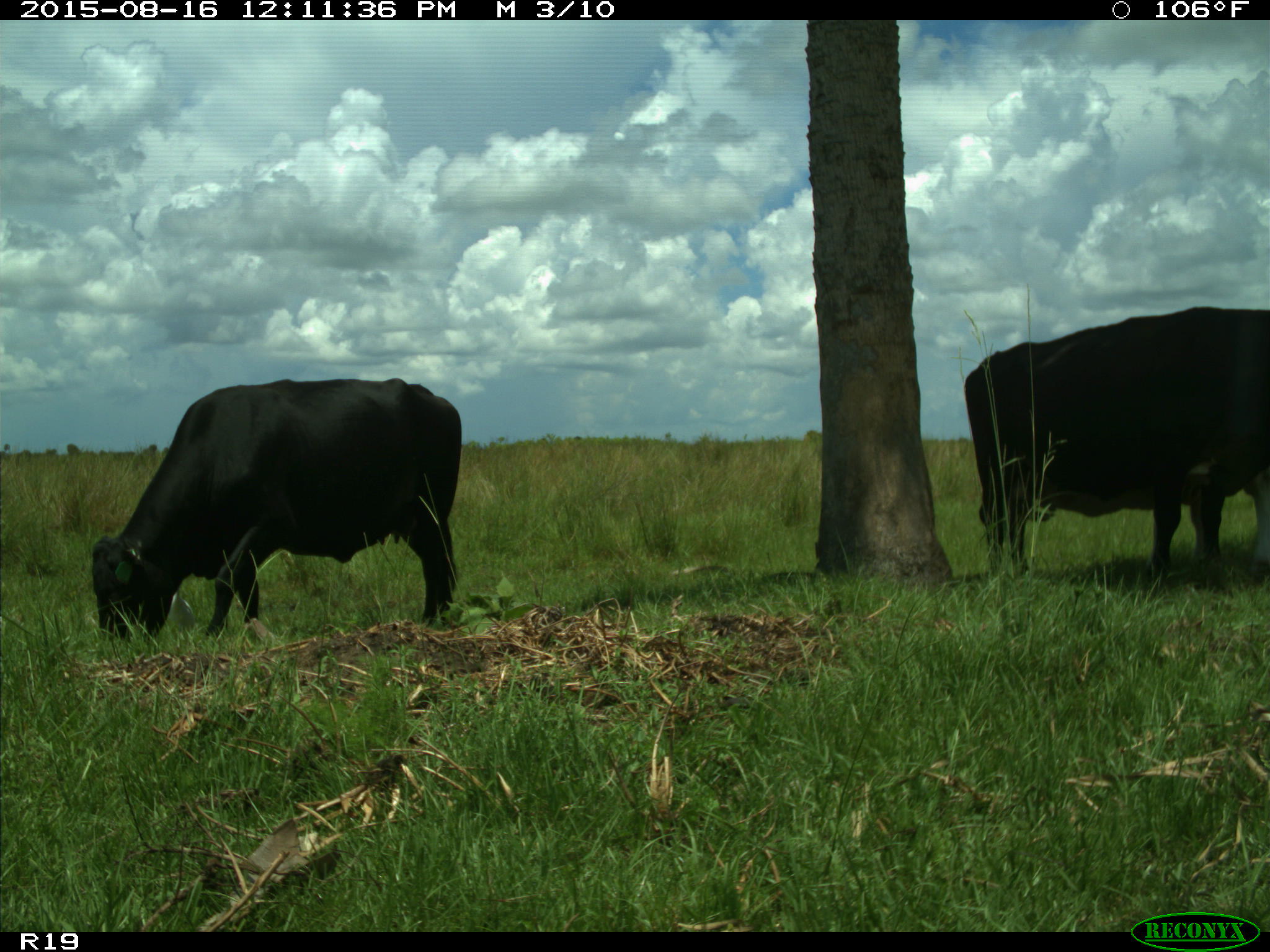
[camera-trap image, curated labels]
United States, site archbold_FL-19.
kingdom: Animalia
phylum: Chordata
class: Mammalia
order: Artiodactyla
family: Bovidae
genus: Bos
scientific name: Bos taurus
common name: domestic cow